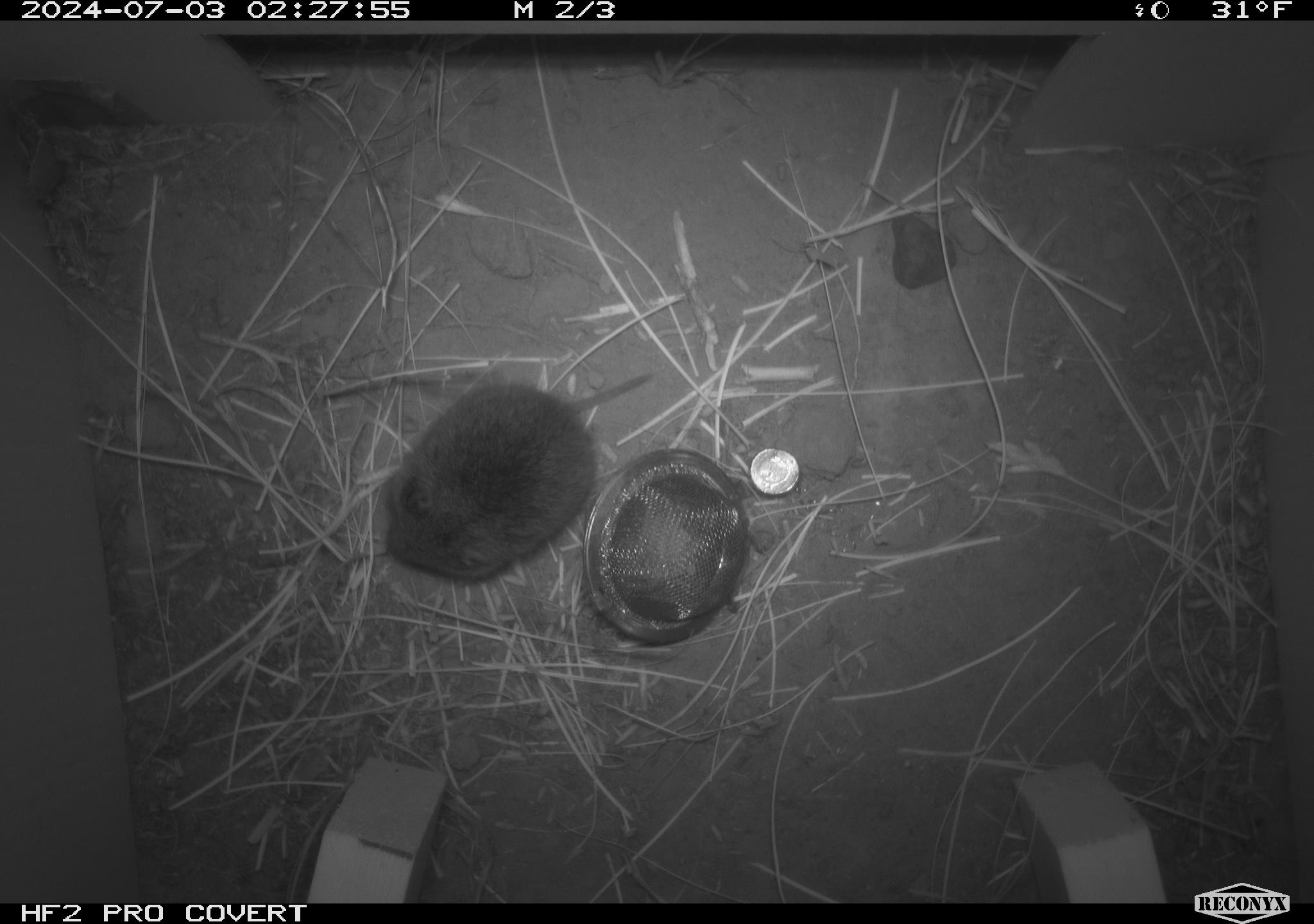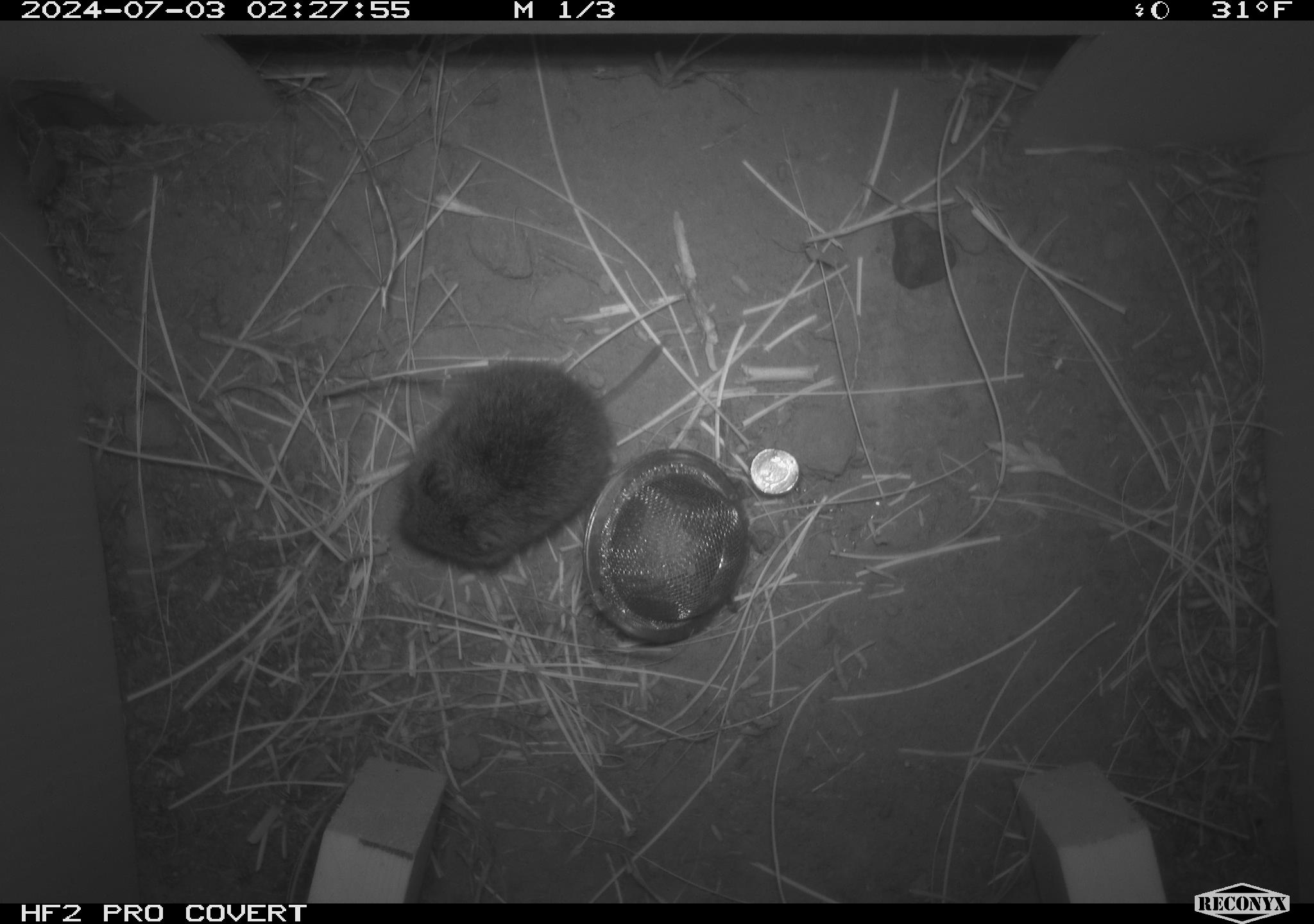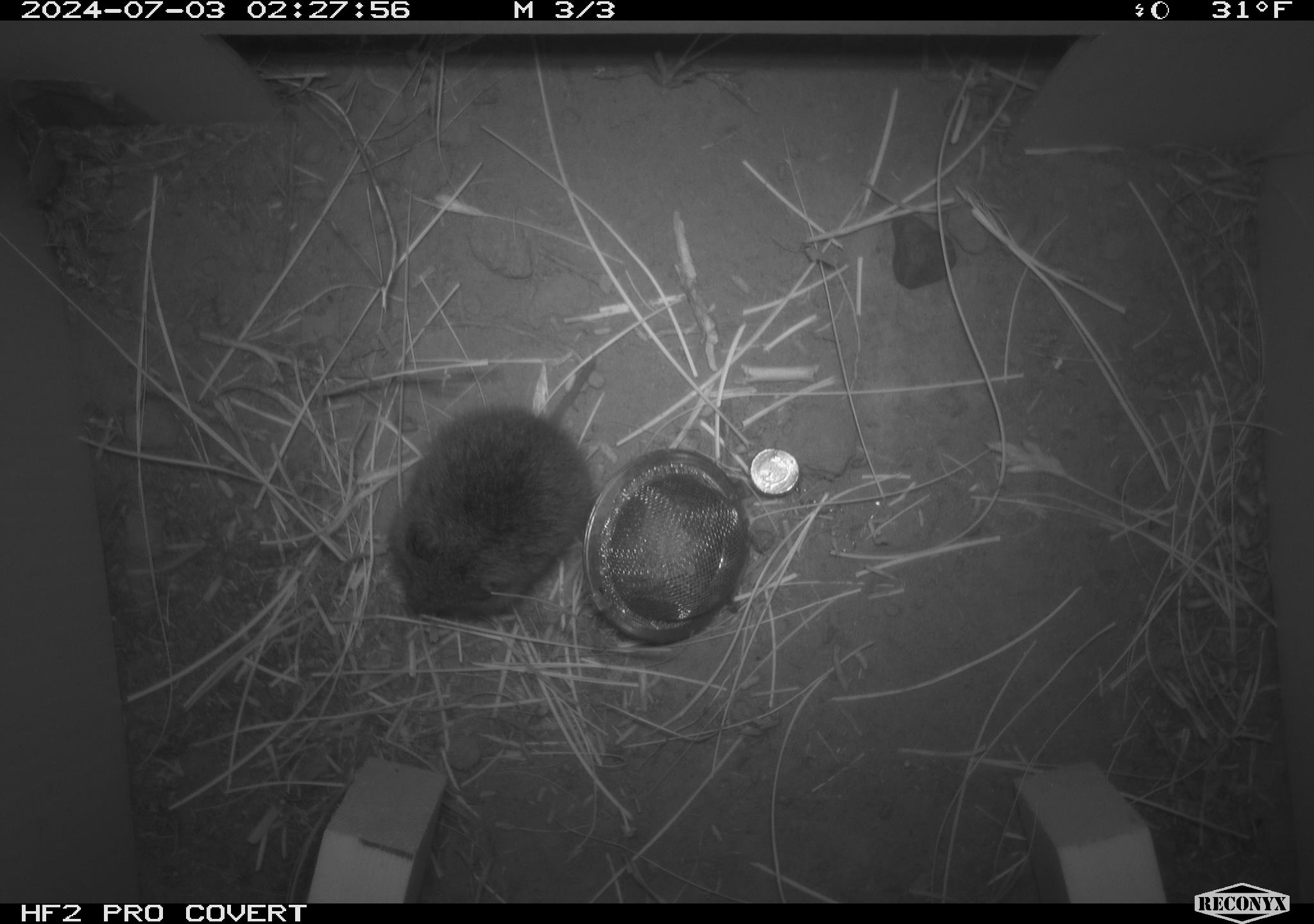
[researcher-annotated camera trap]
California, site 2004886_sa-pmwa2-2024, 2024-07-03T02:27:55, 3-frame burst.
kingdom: Animalia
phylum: Chordata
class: Mammalia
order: Rodentia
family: Cricetidae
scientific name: Arvicolinae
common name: voles, lemmings, and muskrats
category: arvicolinae subfamily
Arvicolinae subfamily (voles, lemmings, and muskrats) (Arvicolinae).